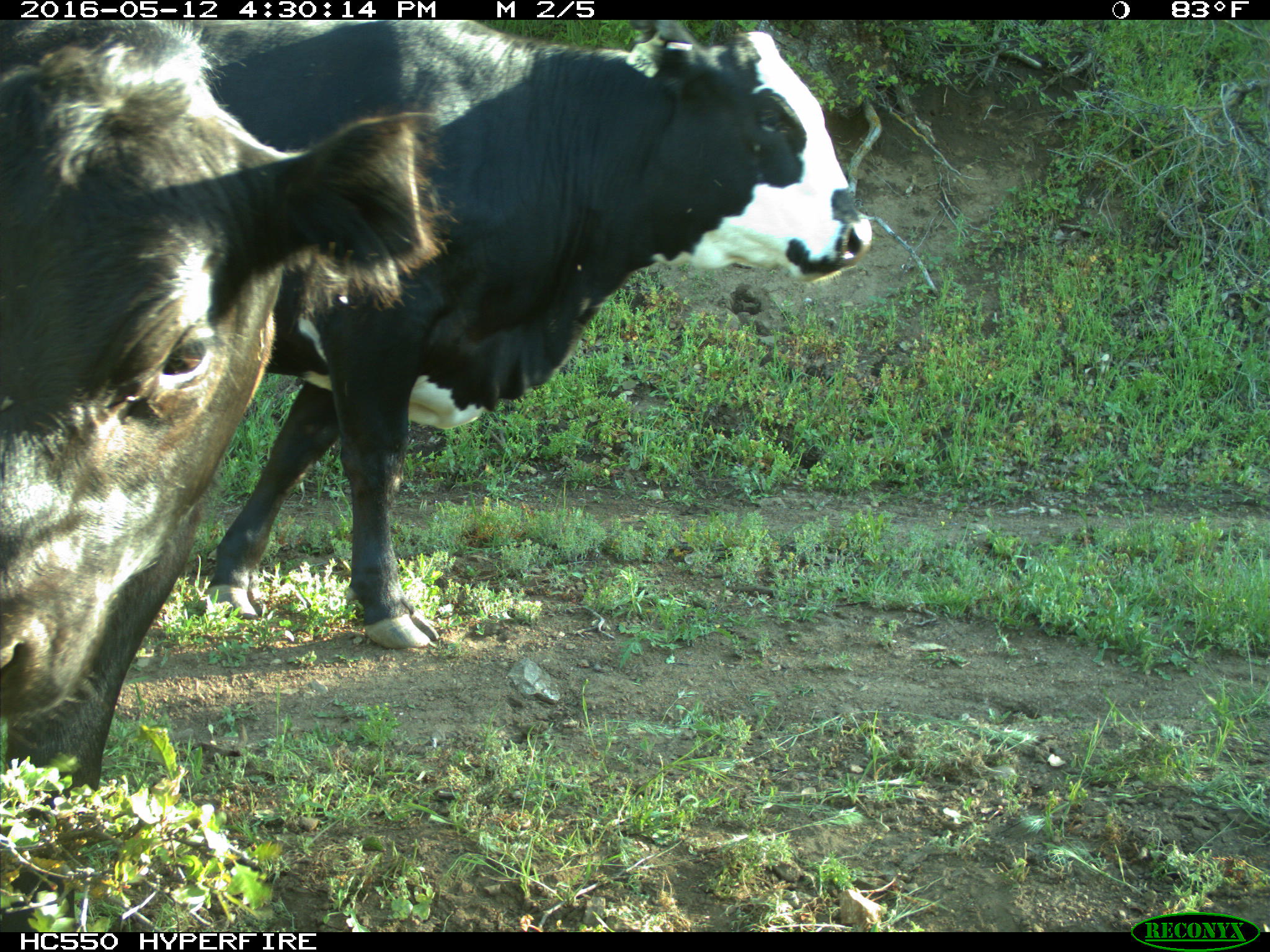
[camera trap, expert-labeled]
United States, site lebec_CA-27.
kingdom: Animalia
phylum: Chordata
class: Mammalia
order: Artiodactyla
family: Bovidae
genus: Bos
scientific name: Bos taurus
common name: domestic cow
Bos taurus (domestic cow).